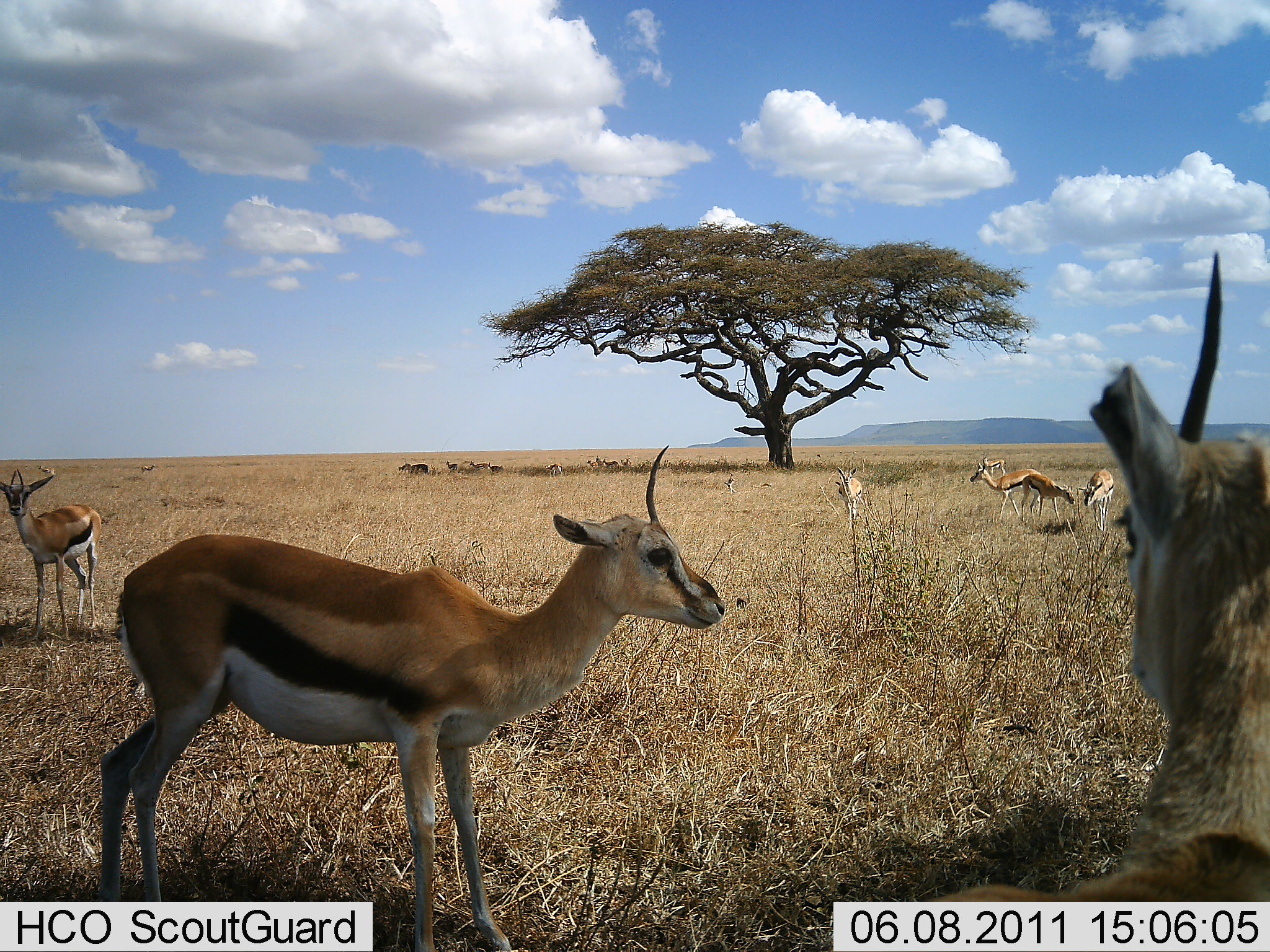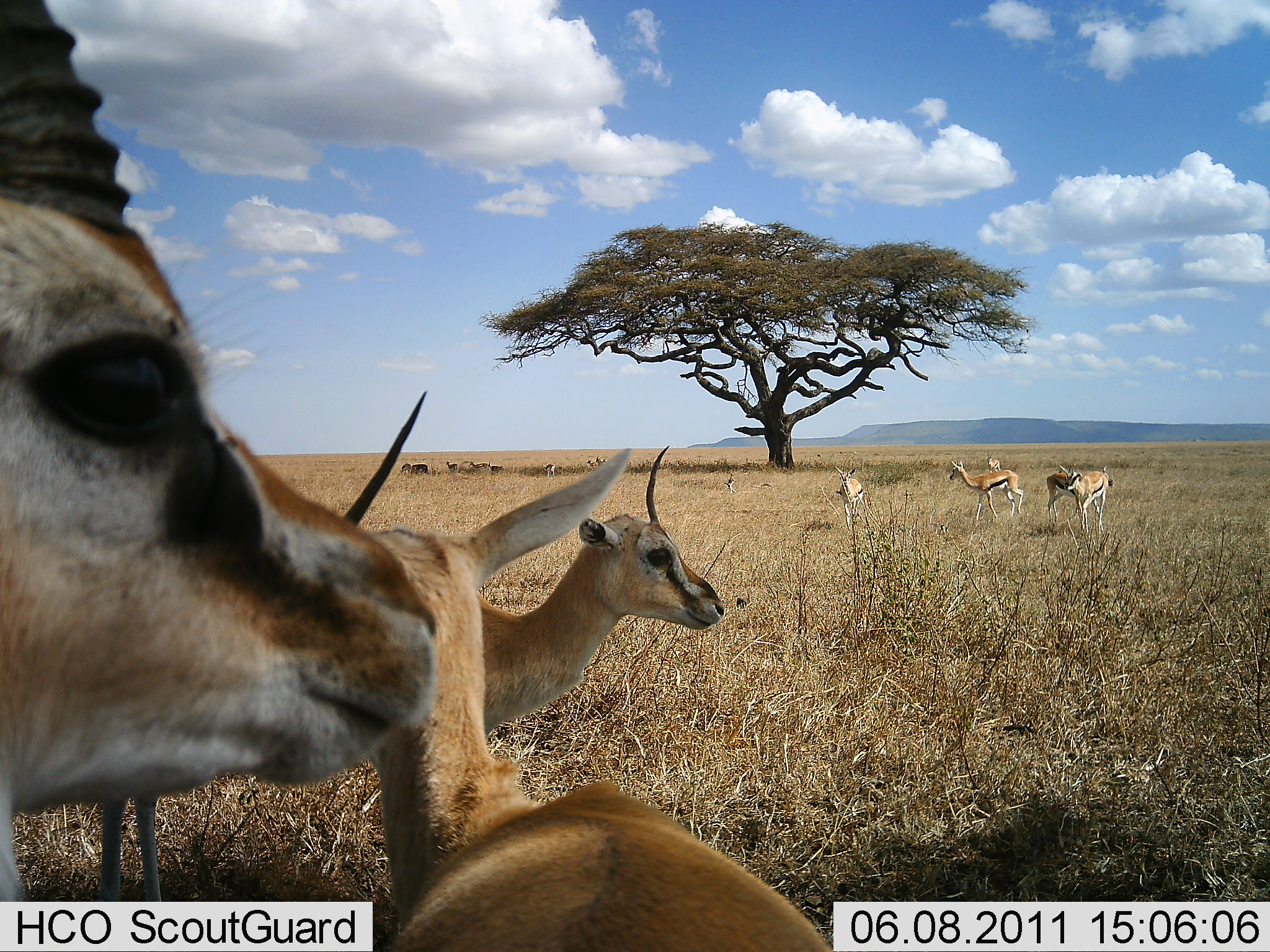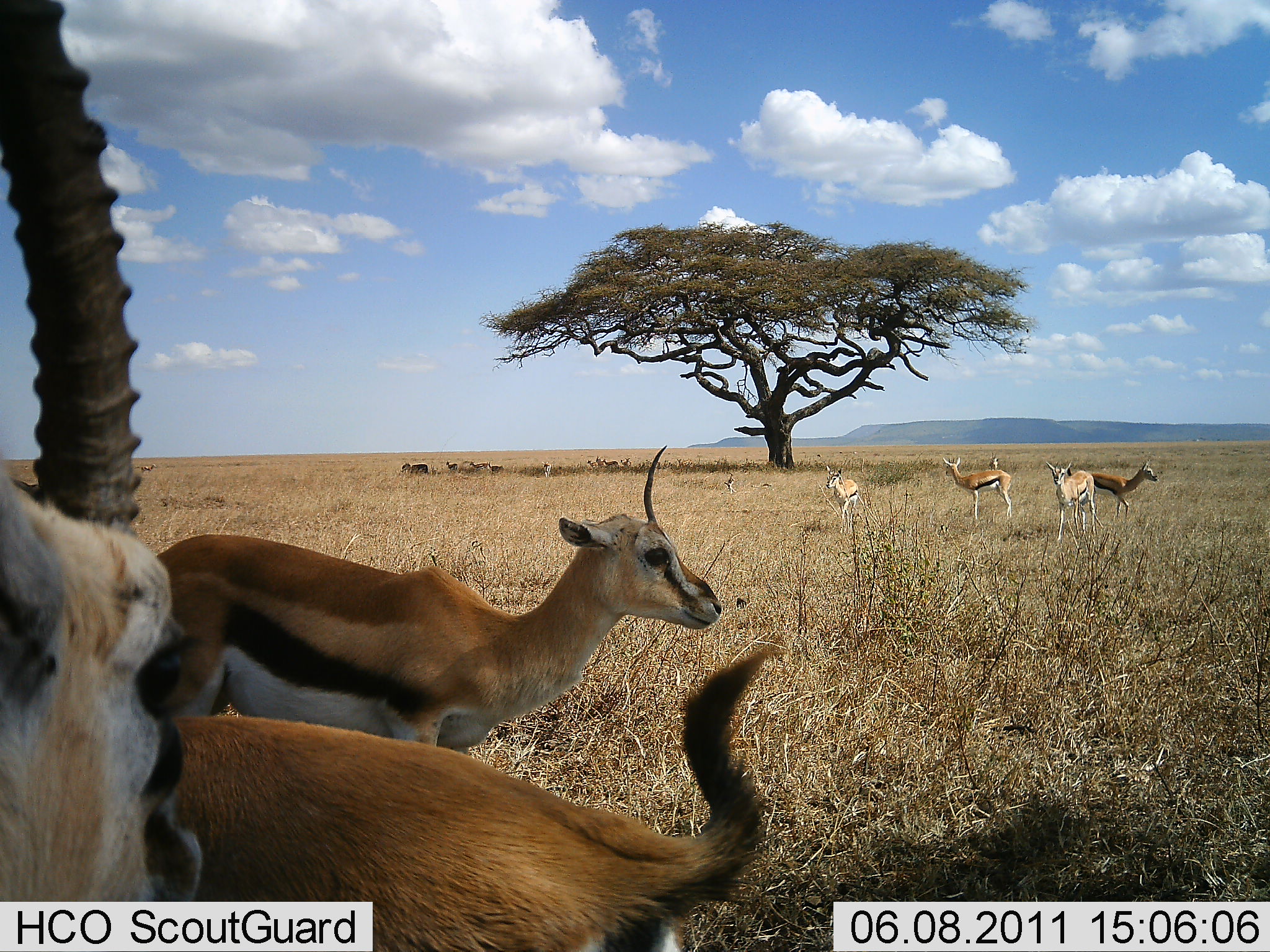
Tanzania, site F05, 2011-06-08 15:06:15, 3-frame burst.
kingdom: Animalia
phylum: Chordata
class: Mammalia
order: Artiodactyla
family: Bovidae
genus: Eudorcas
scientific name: Eudorcas thomsonii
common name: thomson's gazelle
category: gazellethomsons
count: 11-50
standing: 86%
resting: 7%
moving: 50%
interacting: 0%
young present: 7%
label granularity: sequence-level